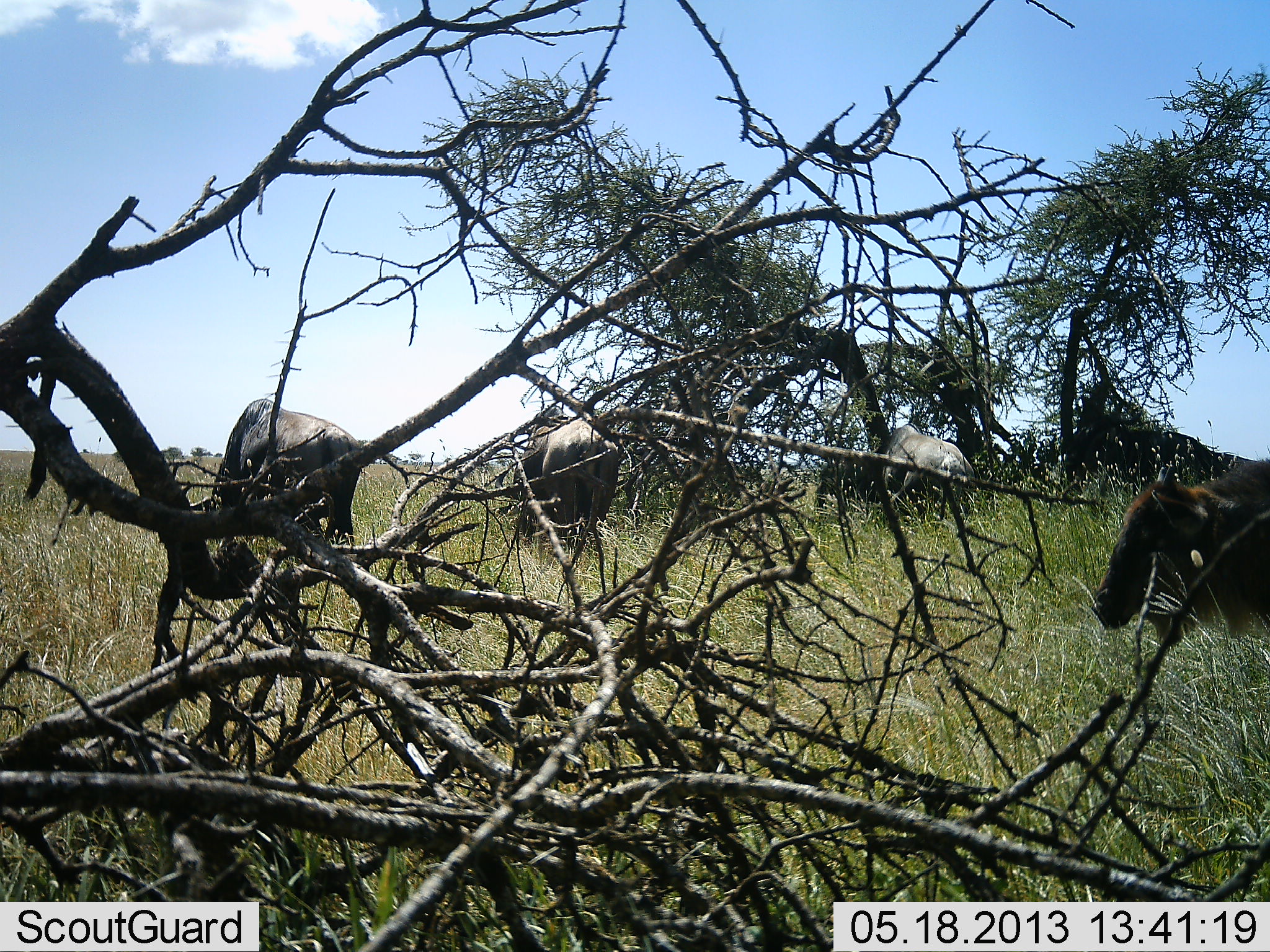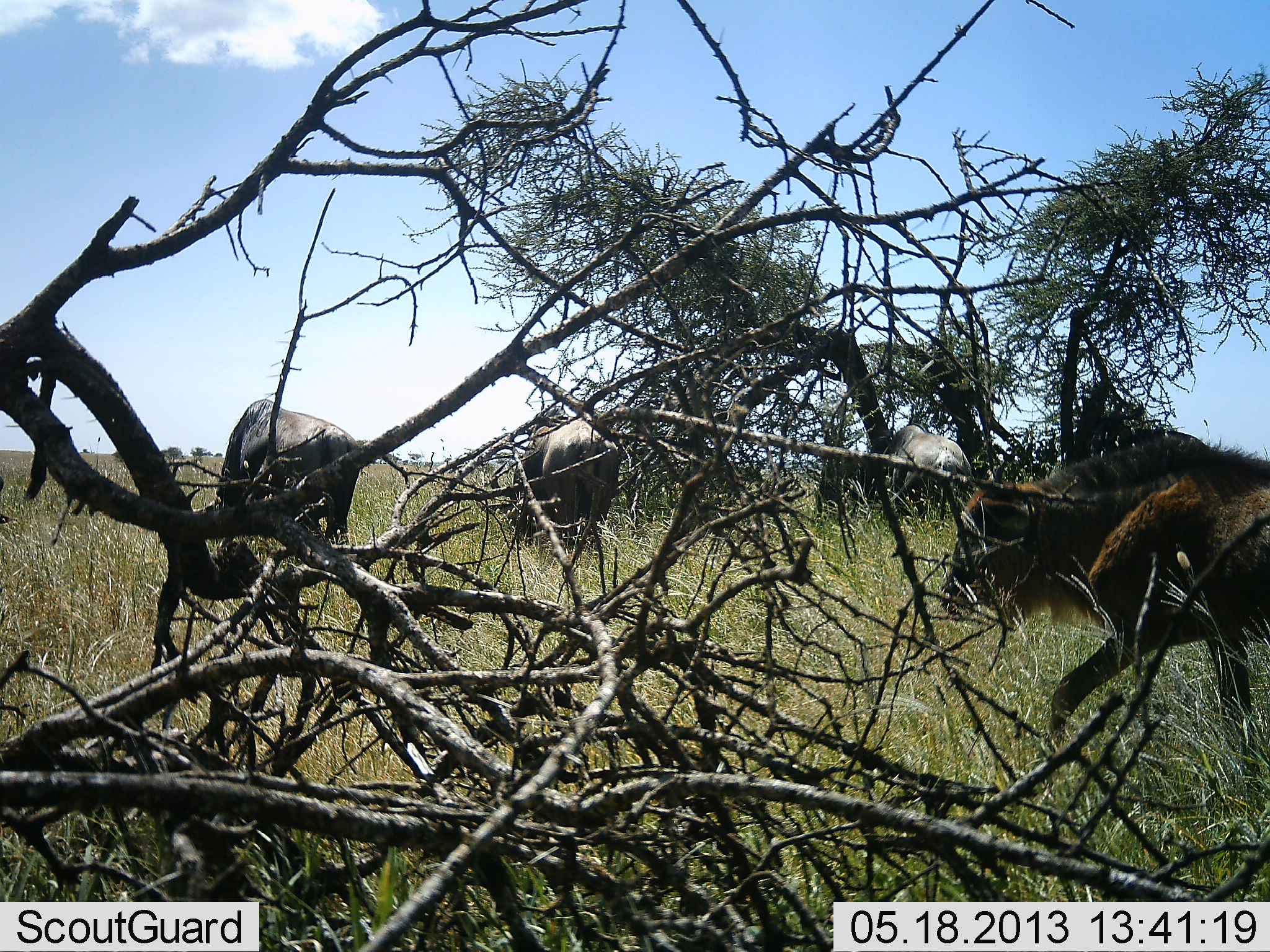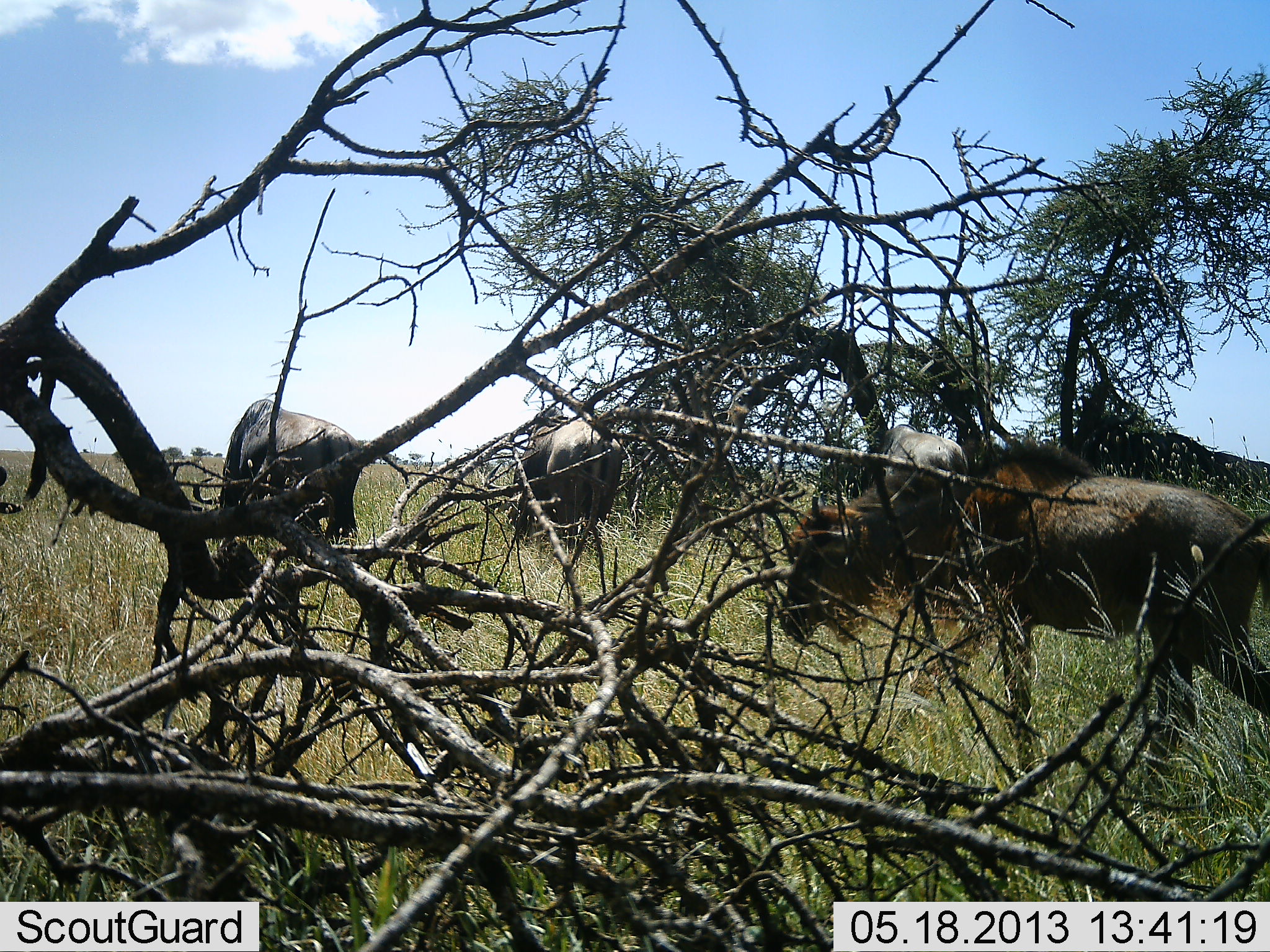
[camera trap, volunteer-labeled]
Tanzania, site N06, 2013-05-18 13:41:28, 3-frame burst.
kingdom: Animalia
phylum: Chordata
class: Mammalia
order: Artiodactyla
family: Bovidae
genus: Connochaetes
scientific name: Connochaetes taurinus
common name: blue wildebeest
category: wildebeest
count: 4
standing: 19%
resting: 0%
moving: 94%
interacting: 3%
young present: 32%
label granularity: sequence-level